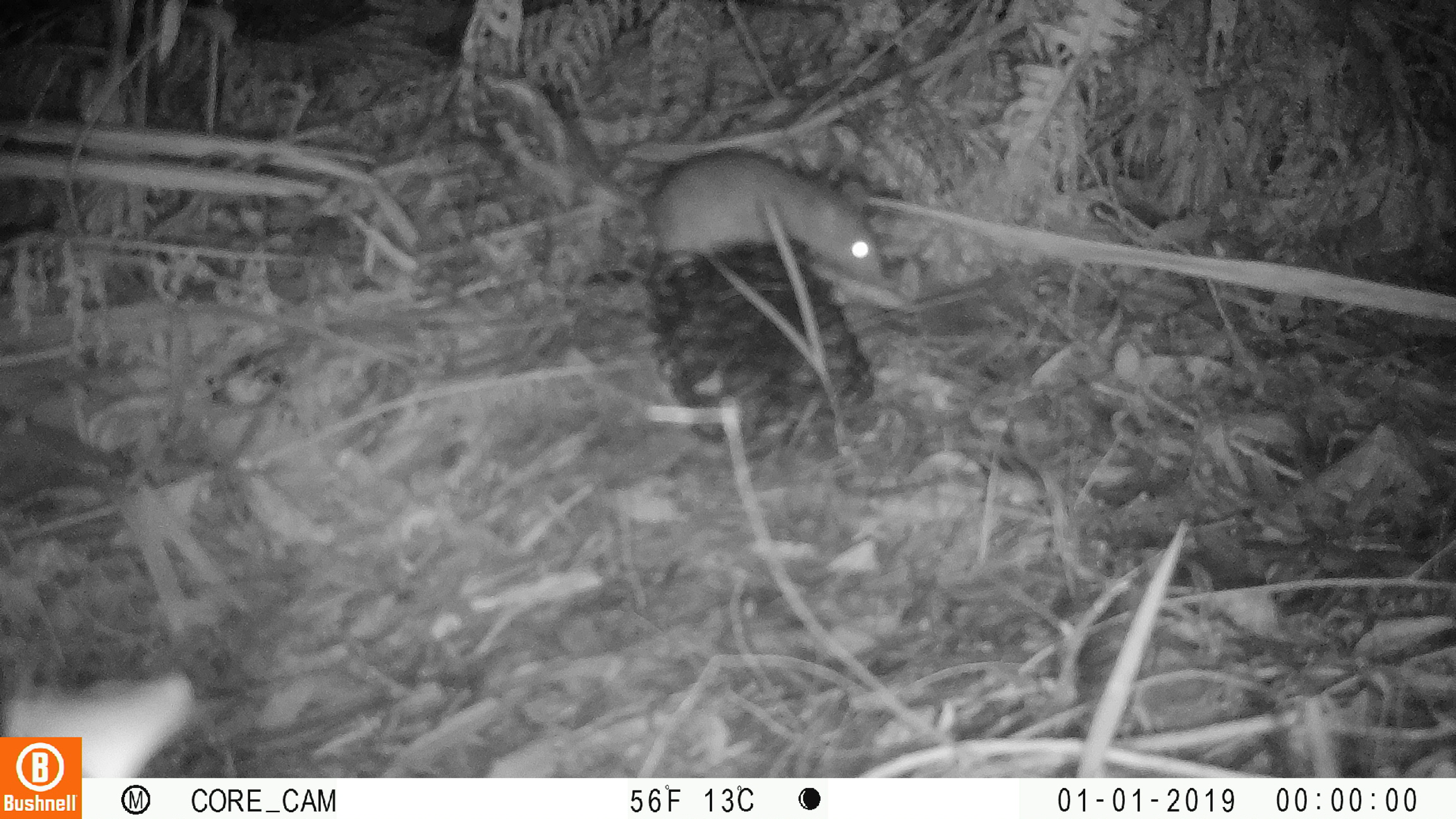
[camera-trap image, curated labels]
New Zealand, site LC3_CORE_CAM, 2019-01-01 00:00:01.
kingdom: Animalia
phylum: Chordata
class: Mammalia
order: Rodentia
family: Muridae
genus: Rattus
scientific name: Rattus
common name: rat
Rat (Rattus).